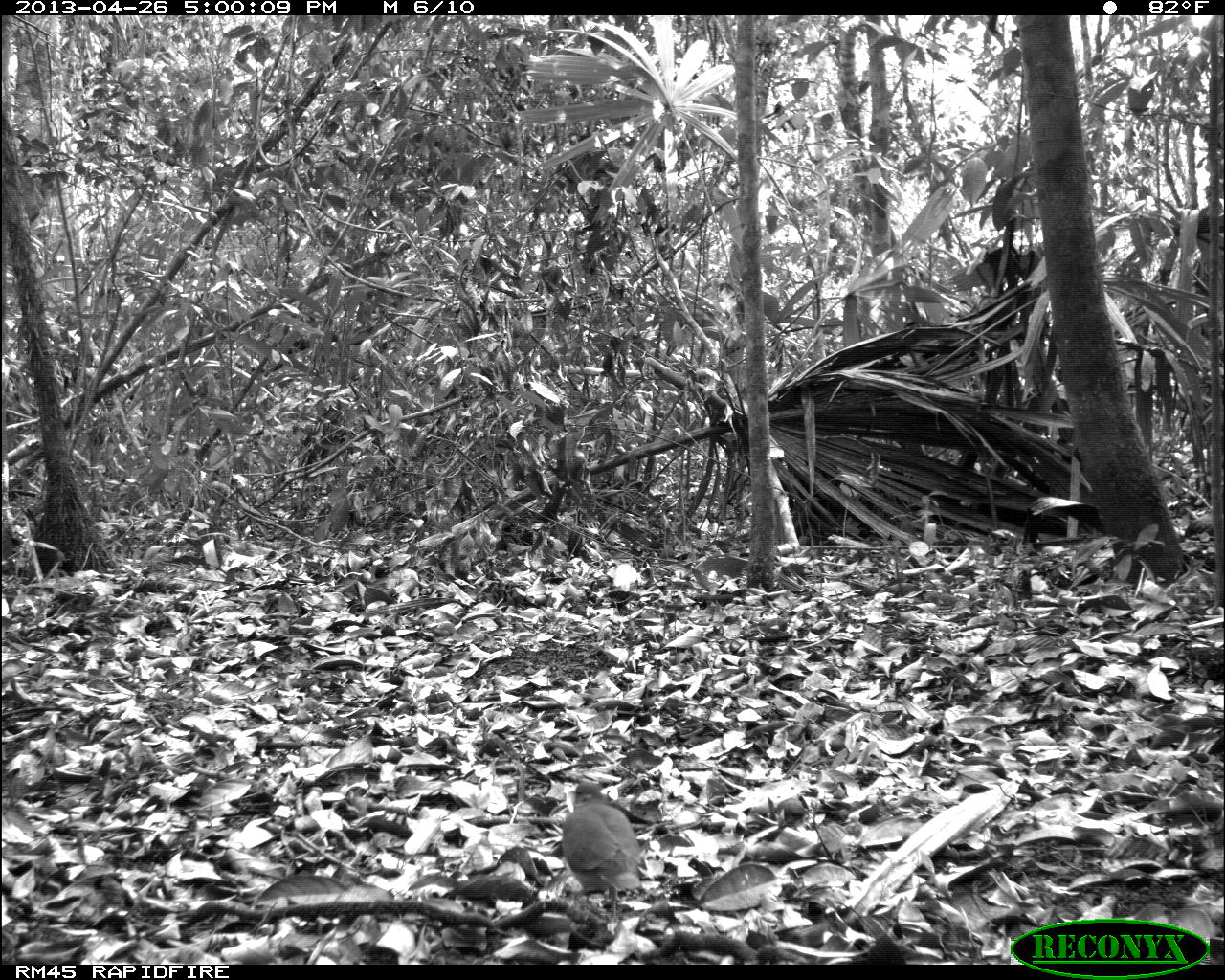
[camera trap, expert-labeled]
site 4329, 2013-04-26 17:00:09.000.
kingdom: Animalia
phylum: Chordata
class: Aves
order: Columbiformes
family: Columbidae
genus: Geotrygon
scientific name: Geotrygon montana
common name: ruddy quail-dove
Geotrygon montana (ruddy quail-dove), count 1.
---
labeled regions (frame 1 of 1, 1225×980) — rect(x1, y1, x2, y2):
geotrygon montana: rect(561, 780, 641, 921)